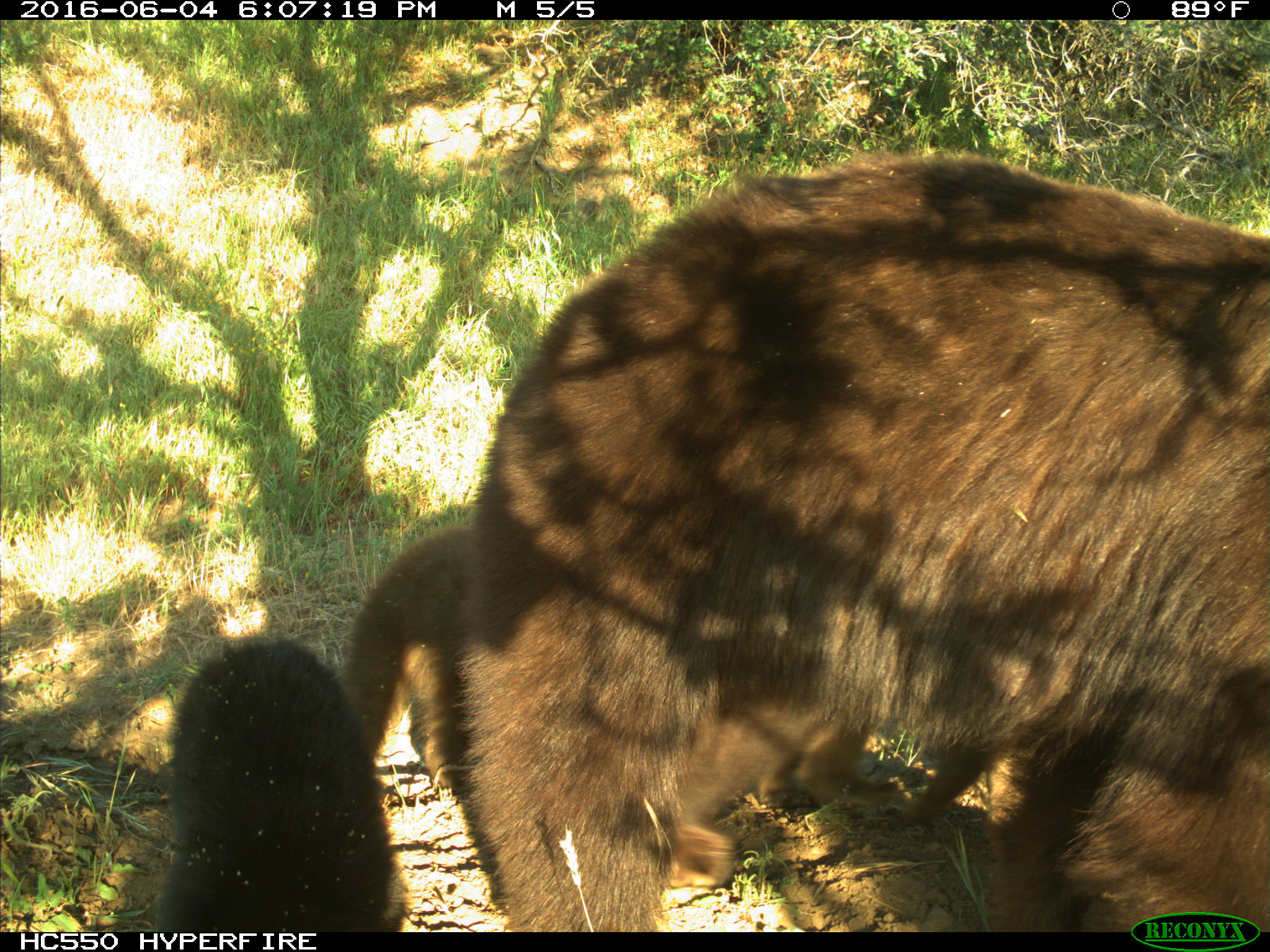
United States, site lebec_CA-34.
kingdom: Animalia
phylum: Chordata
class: Mammalia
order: Carnivora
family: Ursidae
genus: Ursus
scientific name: Ursus americanus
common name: american black bear